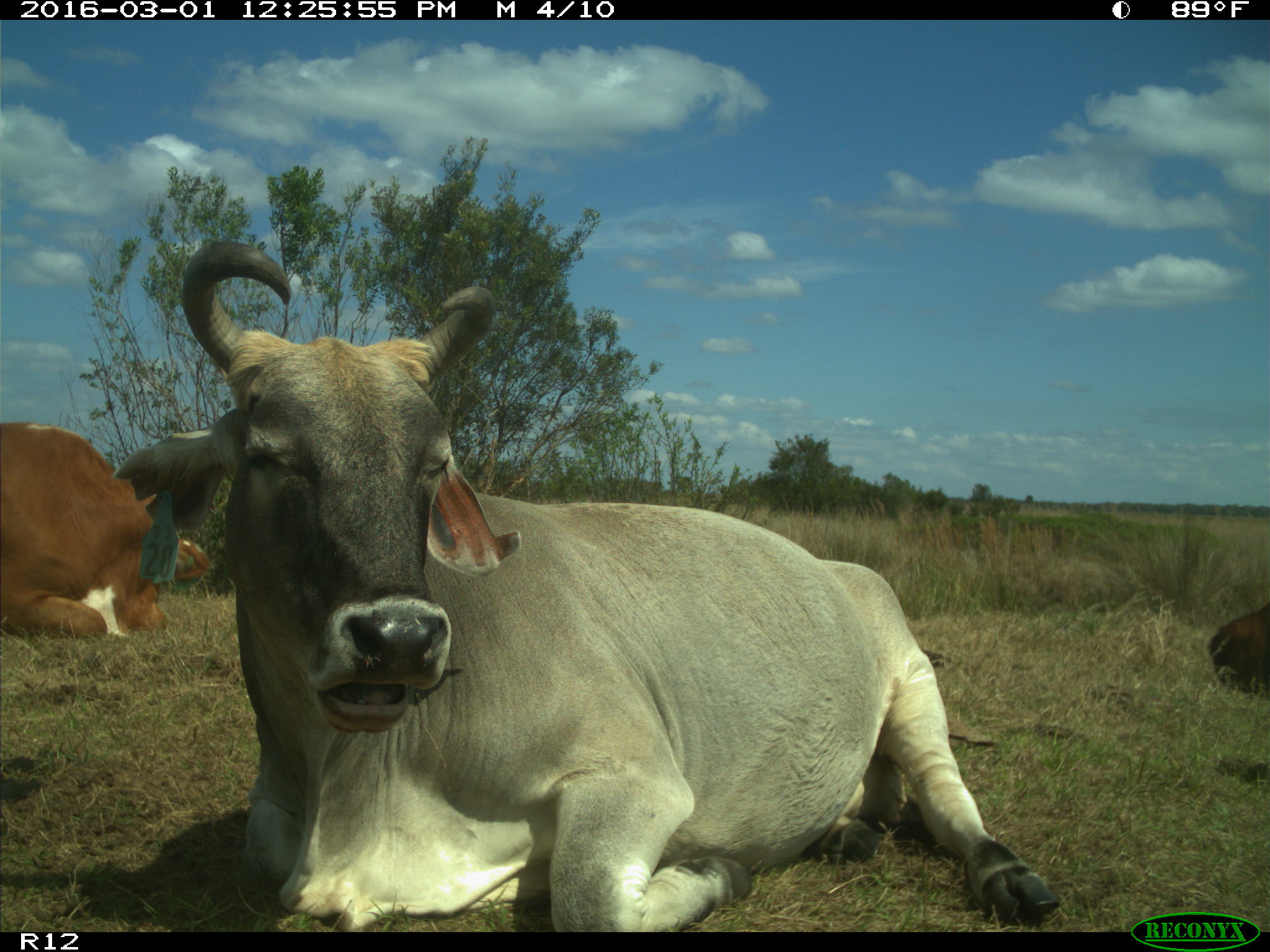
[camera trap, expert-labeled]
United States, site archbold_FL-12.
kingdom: Animalia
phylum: Chordata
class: Mammalia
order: Artiodactyla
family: Bovidae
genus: Bos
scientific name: Bos taurus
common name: domestic cow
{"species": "Bos taurus (domestic cow)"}